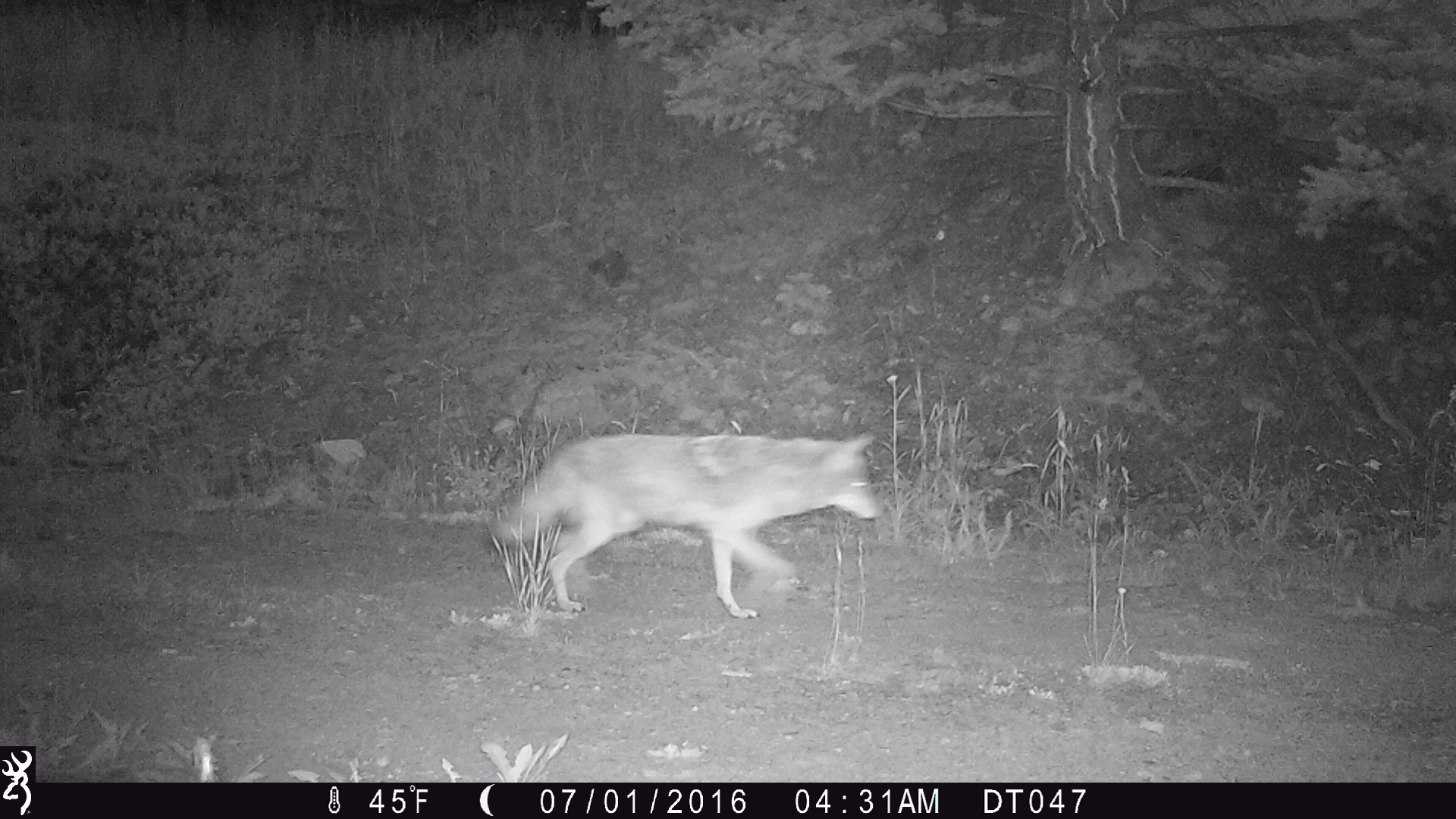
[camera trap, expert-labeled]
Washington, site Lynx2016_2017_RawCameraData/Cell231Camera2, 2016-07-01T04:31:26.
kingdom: Animalia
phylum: Chordata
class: Mammalia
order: Carnivora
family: Canidae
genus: Canis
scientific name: Canis latrans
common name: coyote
Canis latrans (coyote). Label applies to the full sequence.